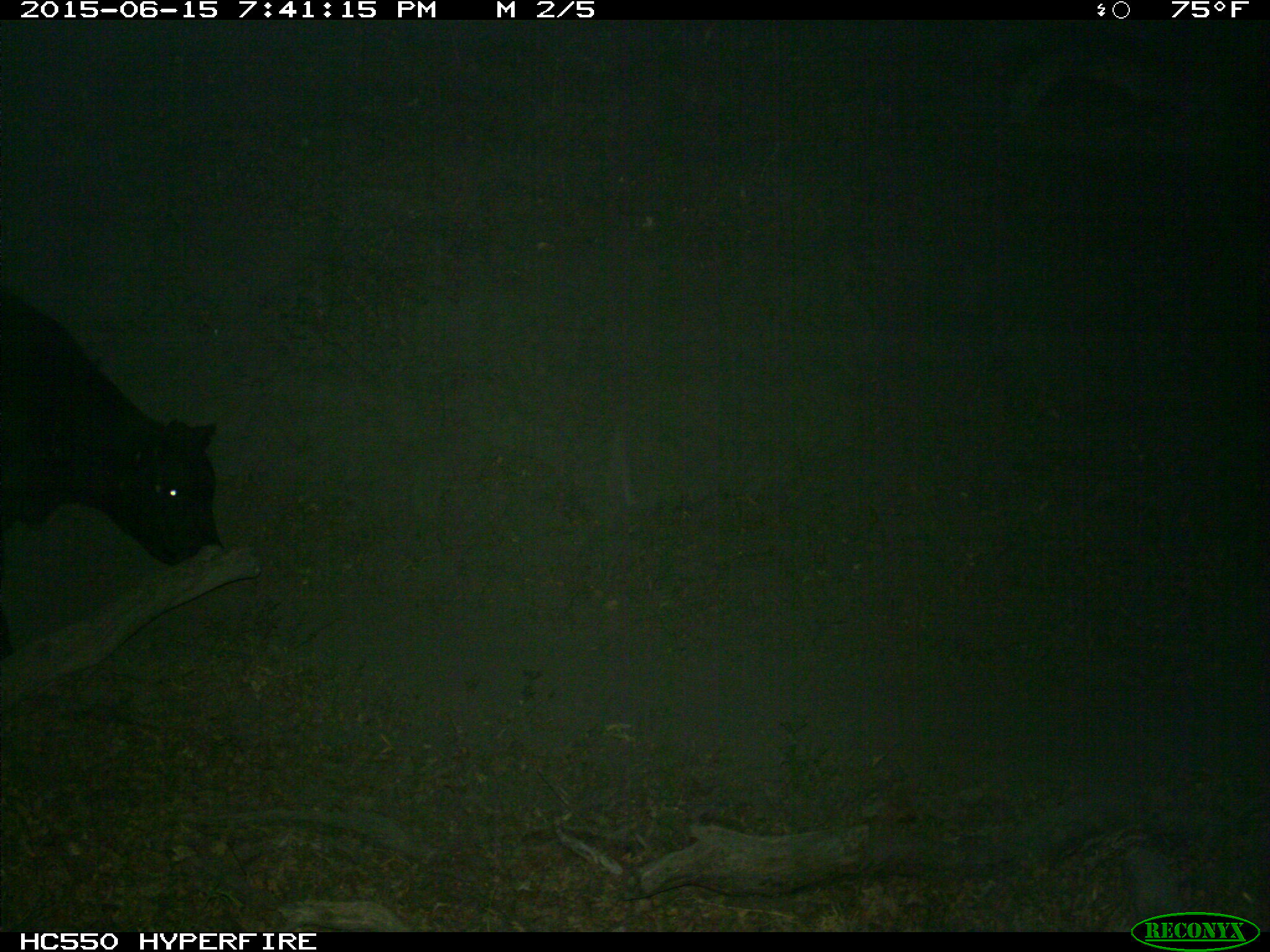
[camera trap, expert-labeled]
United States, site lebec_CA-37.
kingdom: Animalia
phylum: Chordata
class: Mammalia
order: Artiodactyla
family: Bovidae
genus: Bos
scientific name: Bos taurus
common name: domestic cow